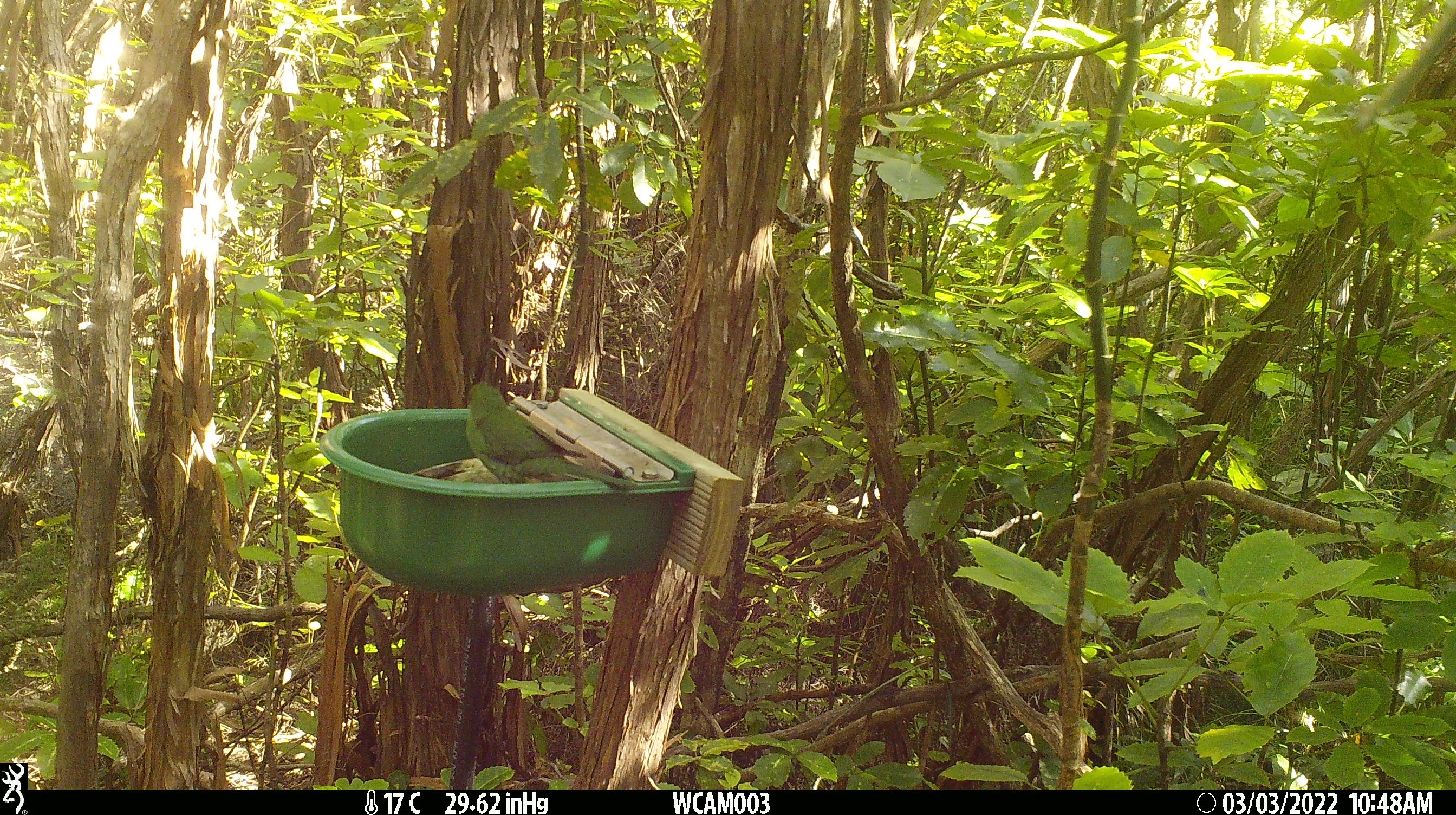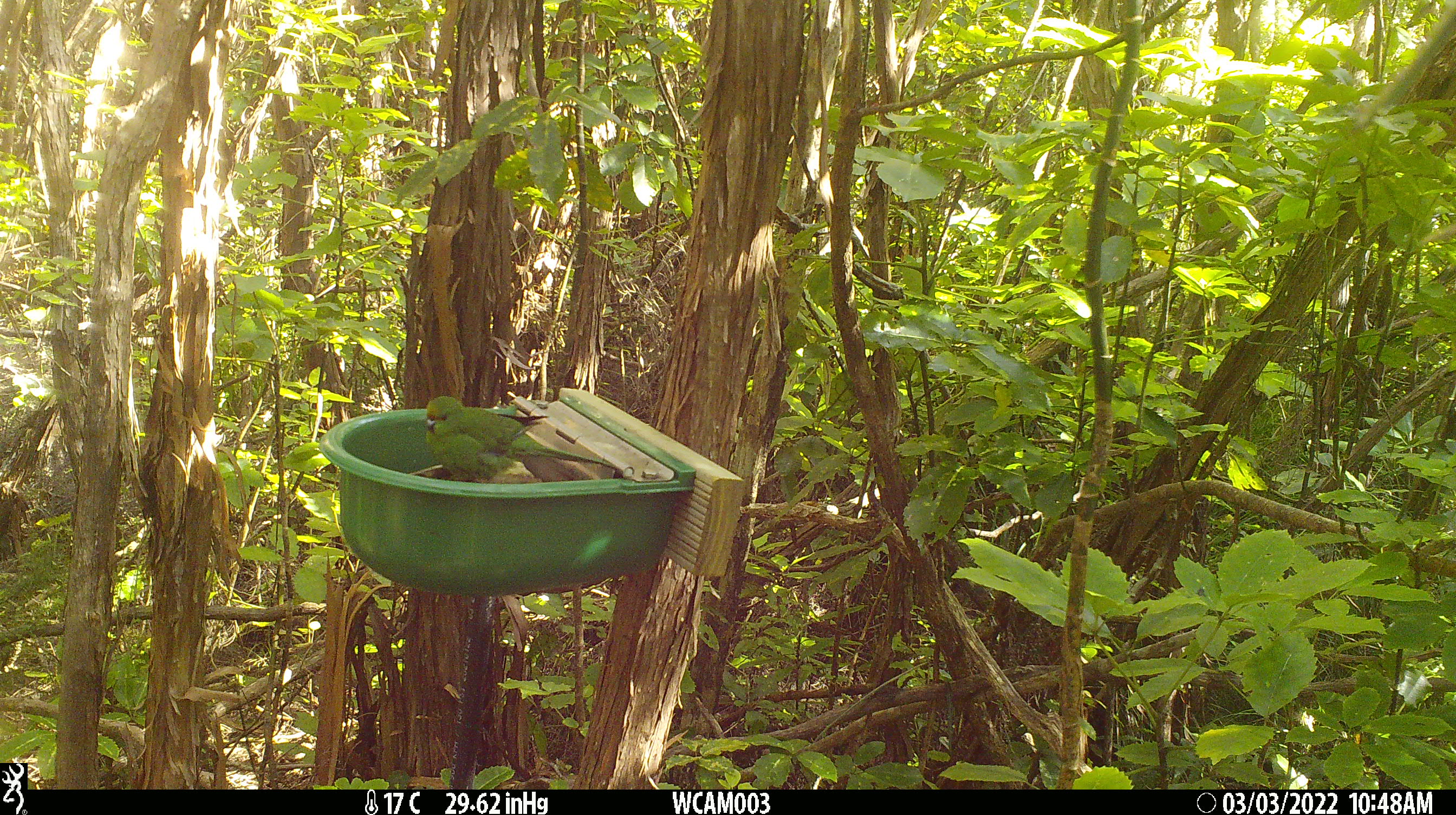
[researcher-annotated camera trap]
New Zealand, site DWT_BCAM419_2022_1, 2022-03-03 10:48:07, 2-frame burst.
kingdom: Animalia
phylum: Chordata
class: Aves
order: Psittaciformes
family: Psittaculidae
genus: Cyanoramphus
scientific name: Cyanoramphus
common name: parakeet